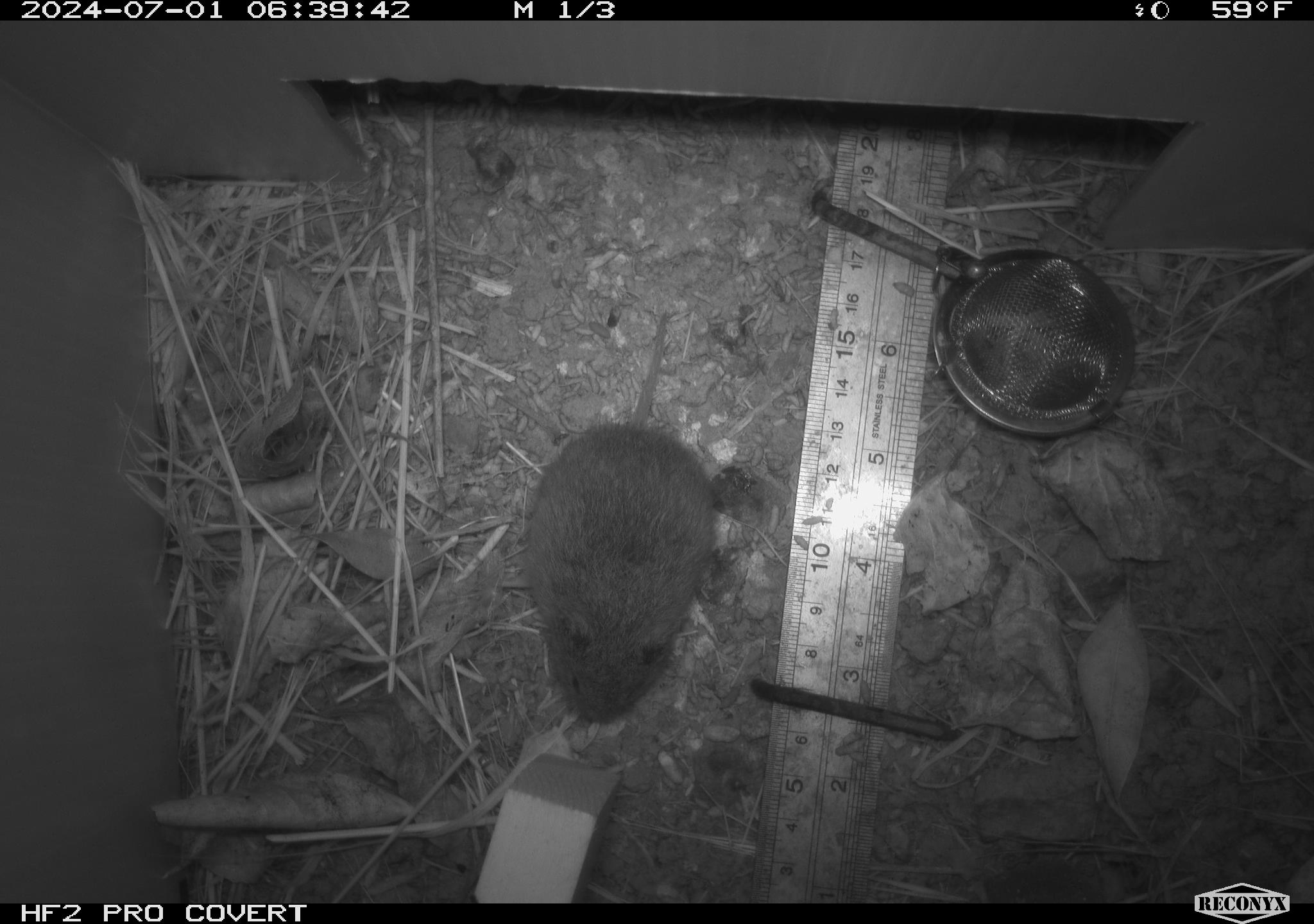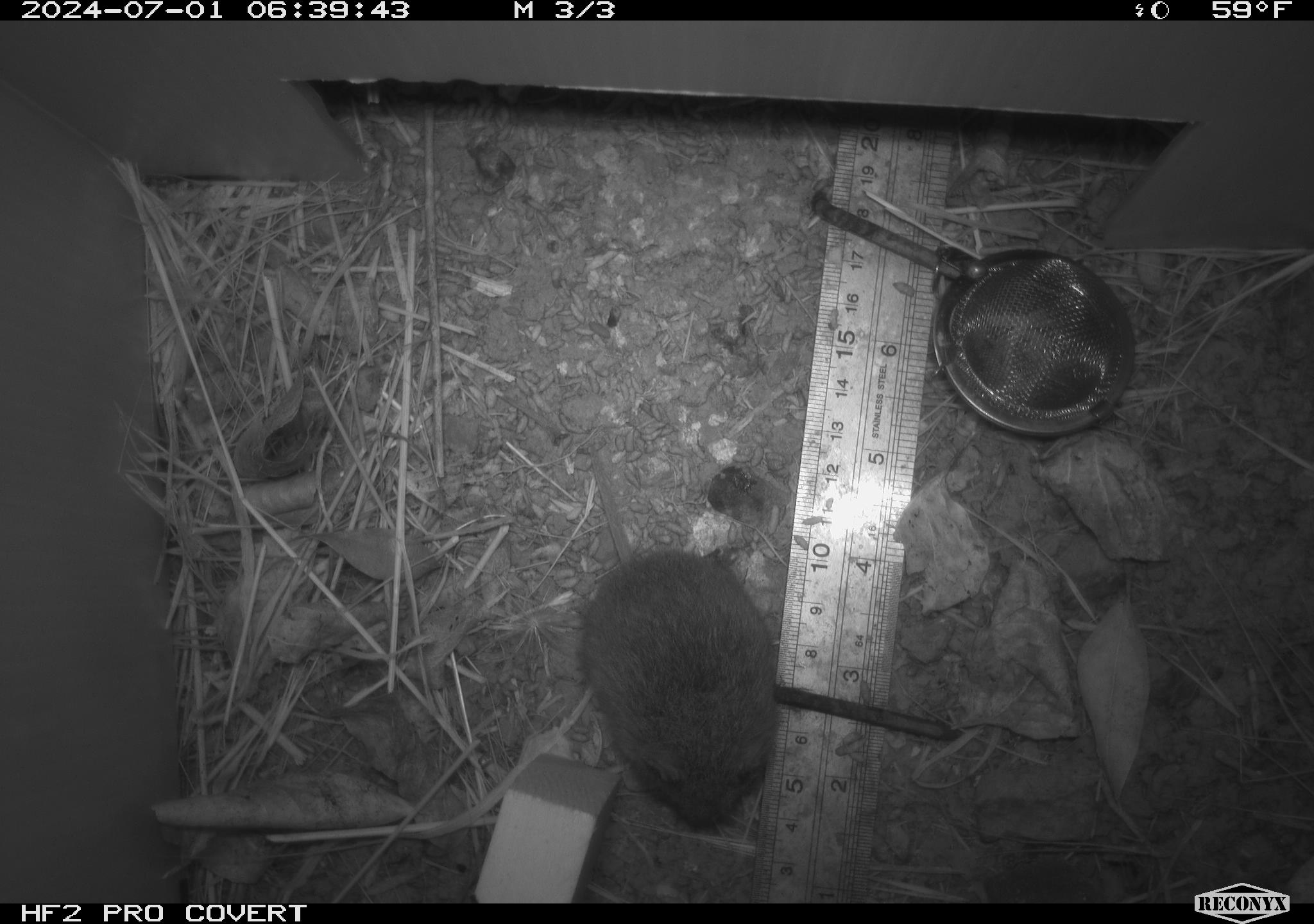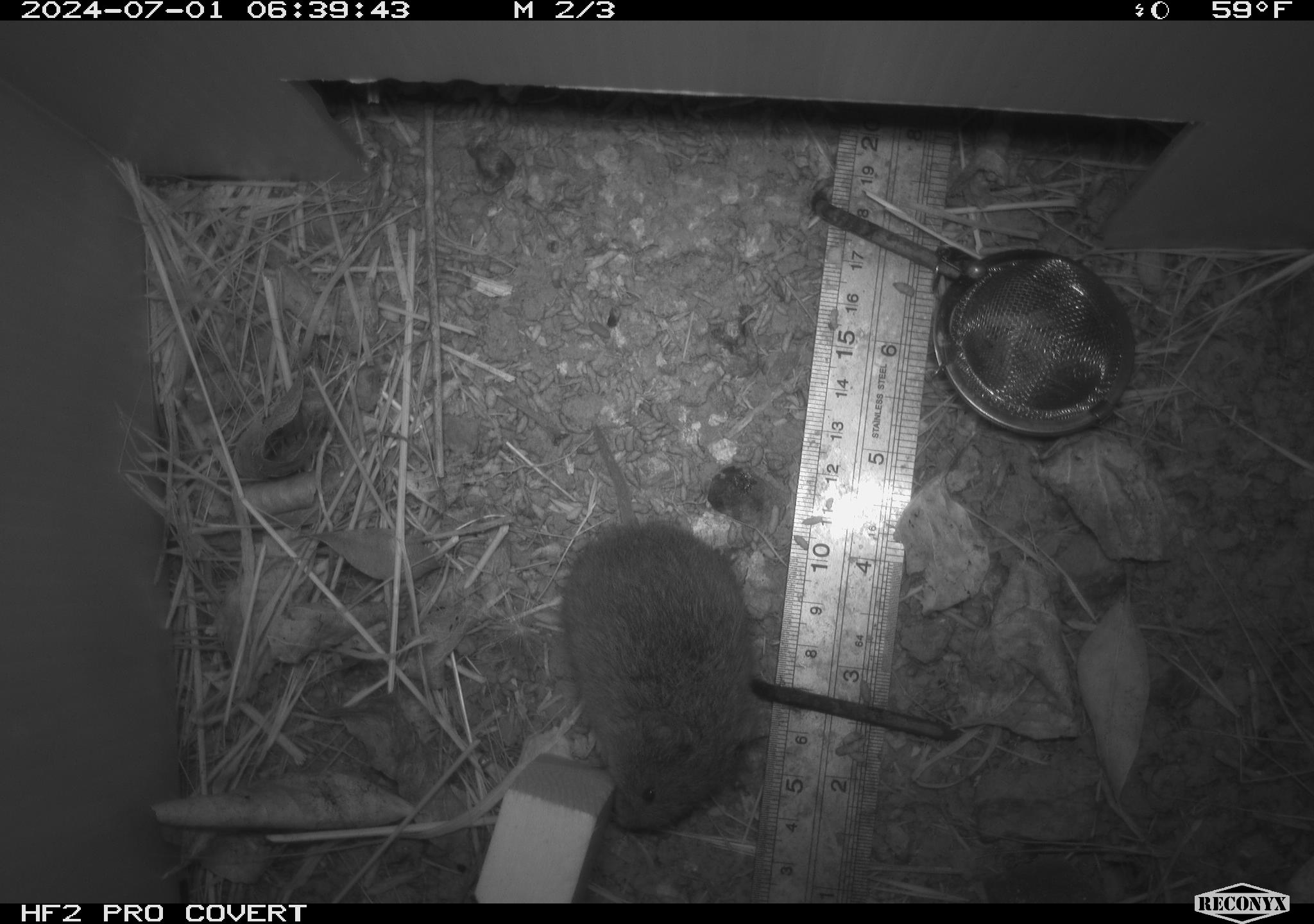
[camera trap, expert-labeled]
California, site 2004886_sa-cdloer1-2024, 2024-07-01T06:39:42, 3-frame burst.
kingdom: Animalia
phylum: Chordata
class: Mammalia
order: Rodentia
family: Cricetidae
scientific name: Arvicolinae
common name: voles, lemmings, and muskrats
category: arvicolinae subfamily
Arvicolinae subfamily (voles, lemmings, and muskrats) (Arvicolinae).